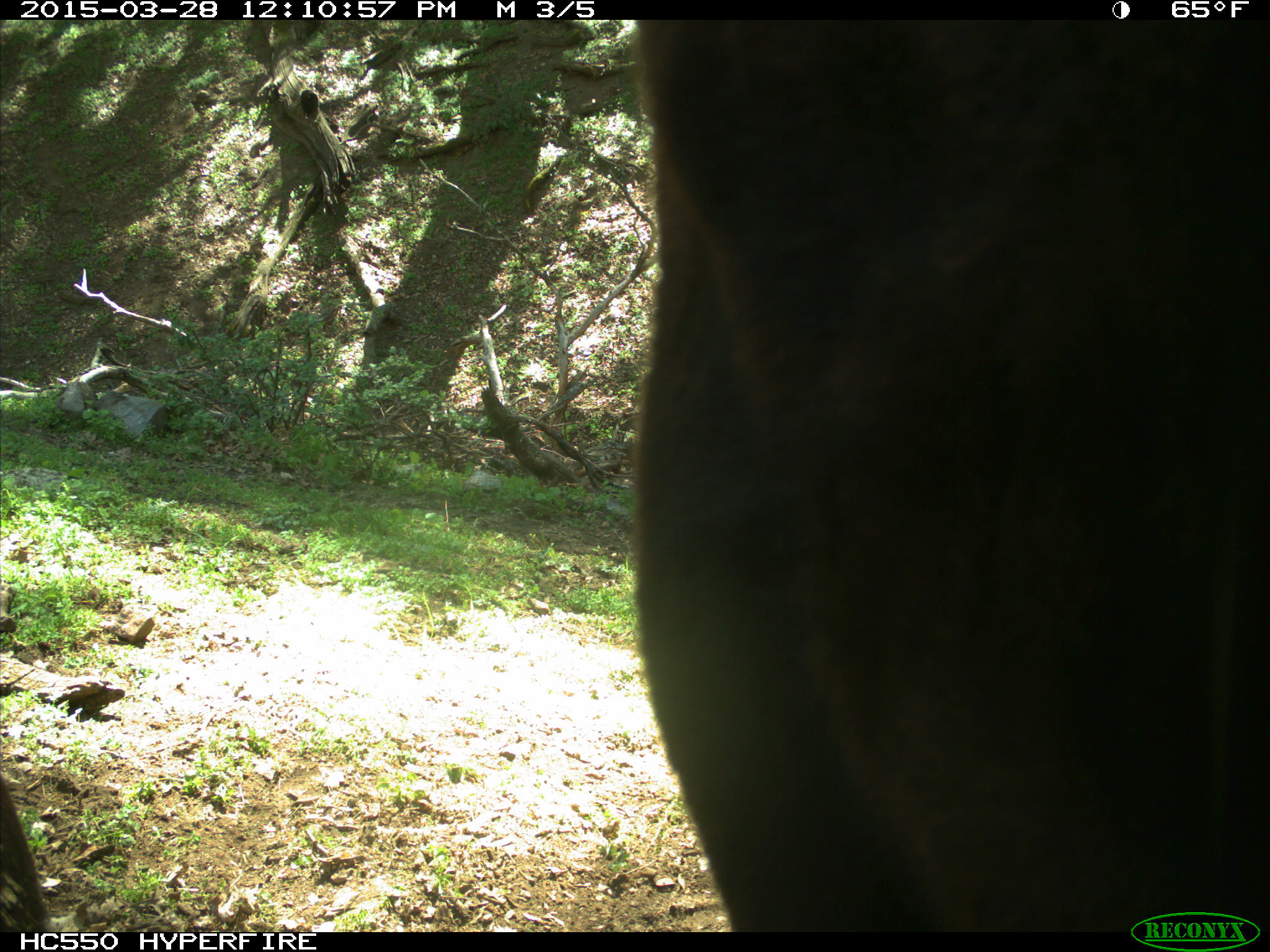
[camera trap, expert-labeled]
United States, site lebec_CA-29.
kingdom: Animalia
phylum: Chordata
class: Mammalia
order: Artiodactyla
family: Bovidae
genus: Bos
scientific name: Bos taurus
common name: domestic cow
Bos taurus (domestic cow).